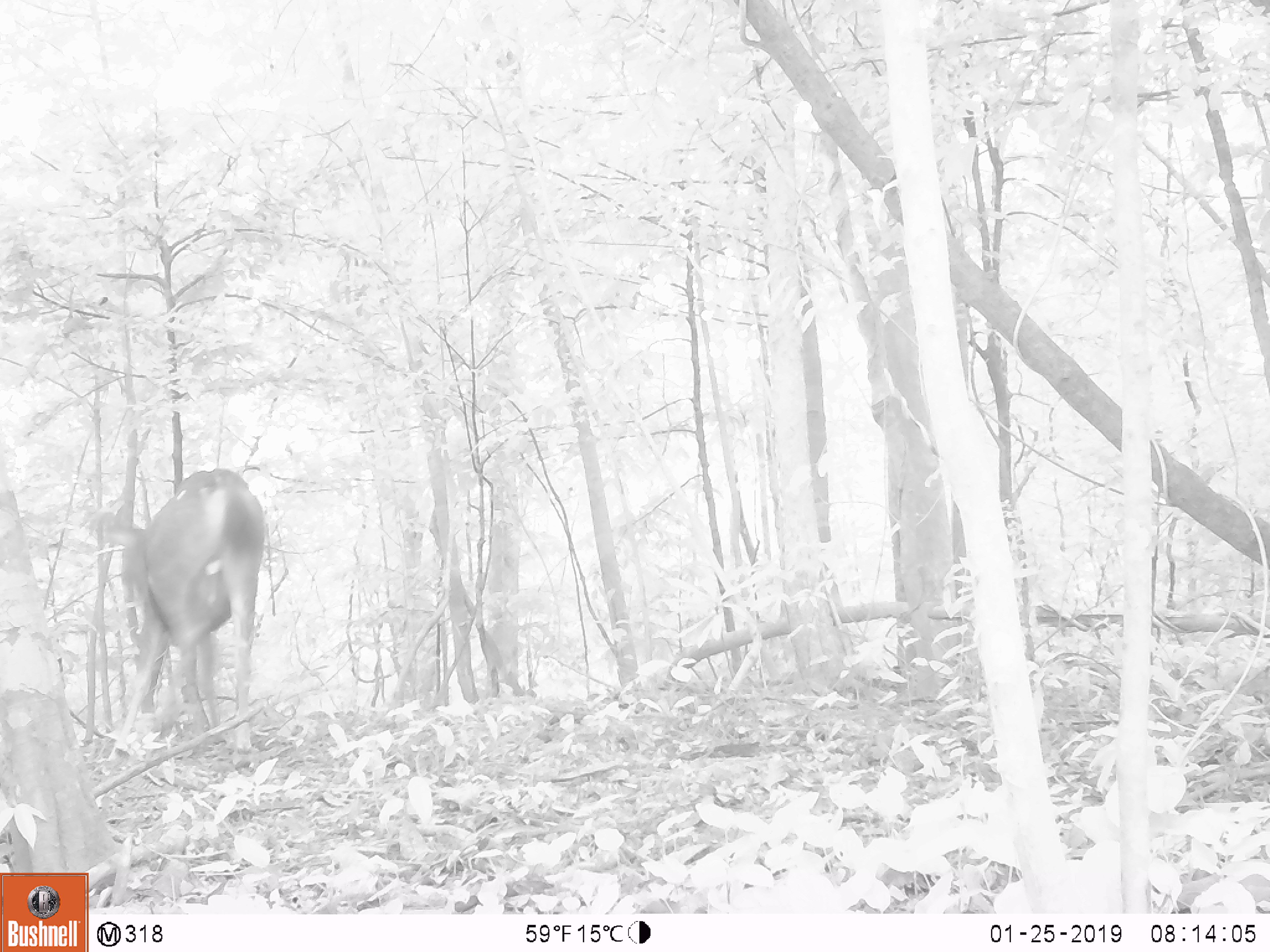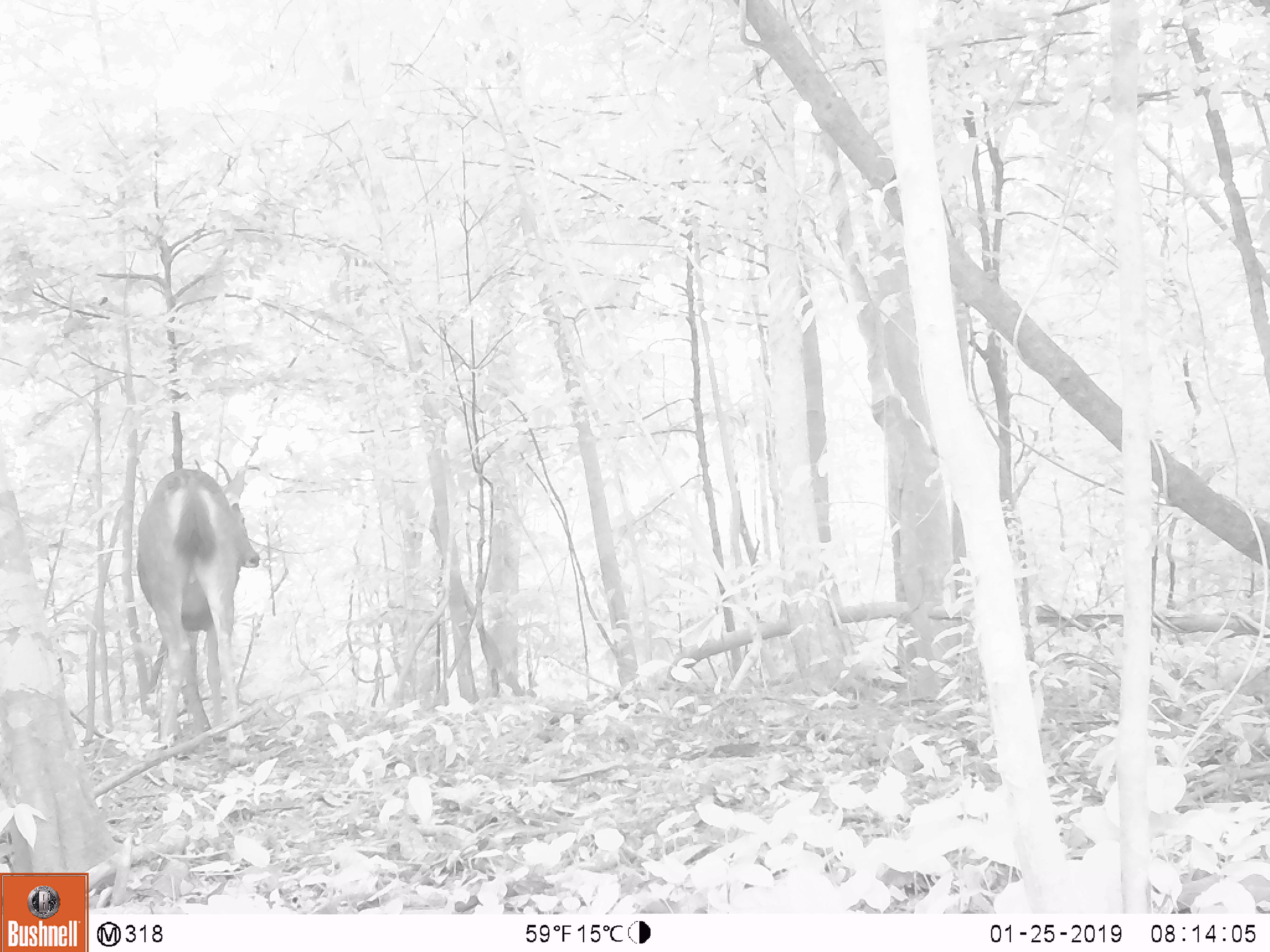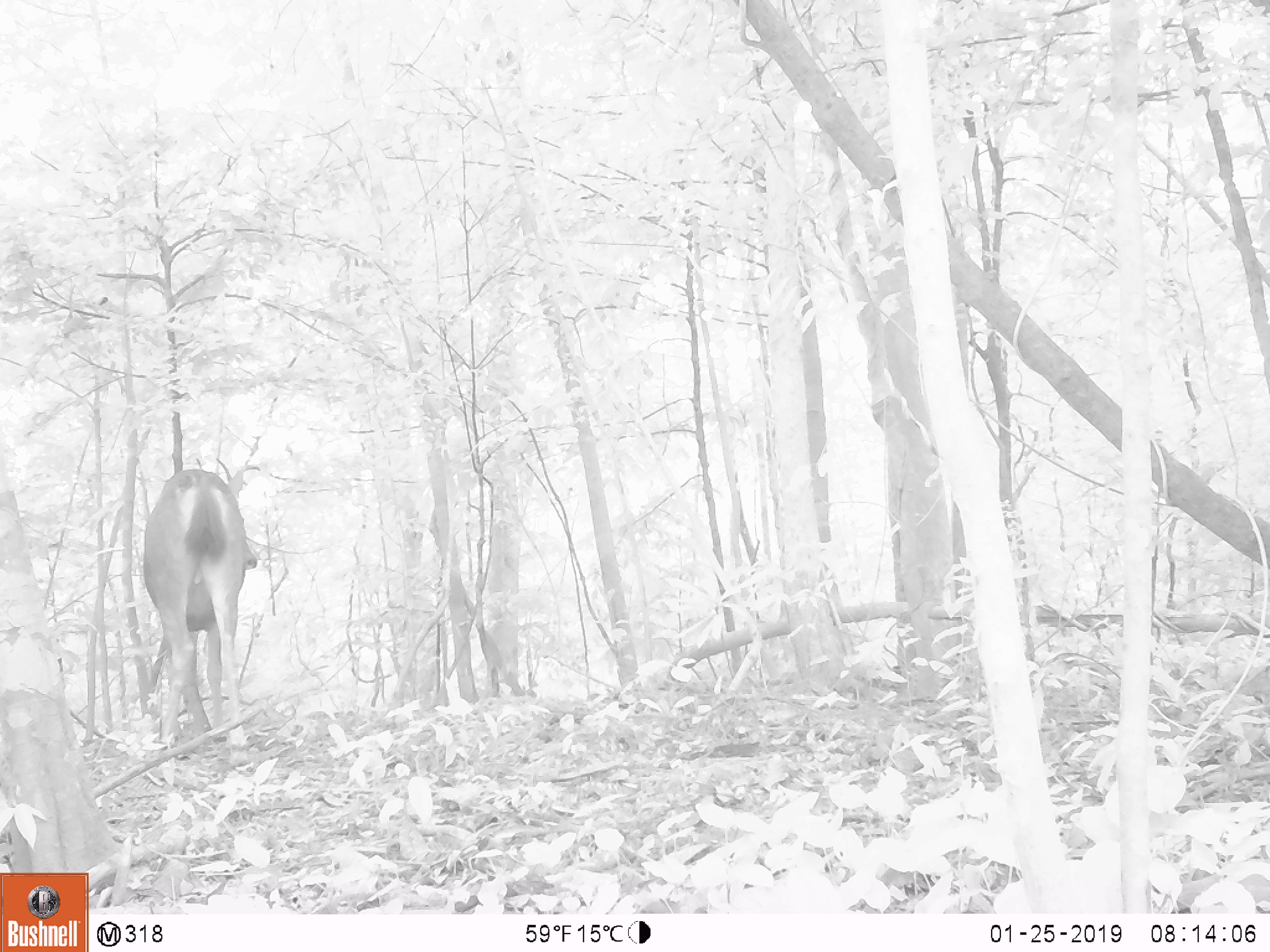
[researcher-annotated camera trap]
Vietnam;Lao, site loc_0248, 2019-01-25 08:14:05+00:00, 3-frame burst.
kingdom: Animalia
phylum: Chordata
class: Mammalia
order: Artiodactyla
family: Cervidae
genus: Rusa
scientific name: Rusa unicolor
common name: sambar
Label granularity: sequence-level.